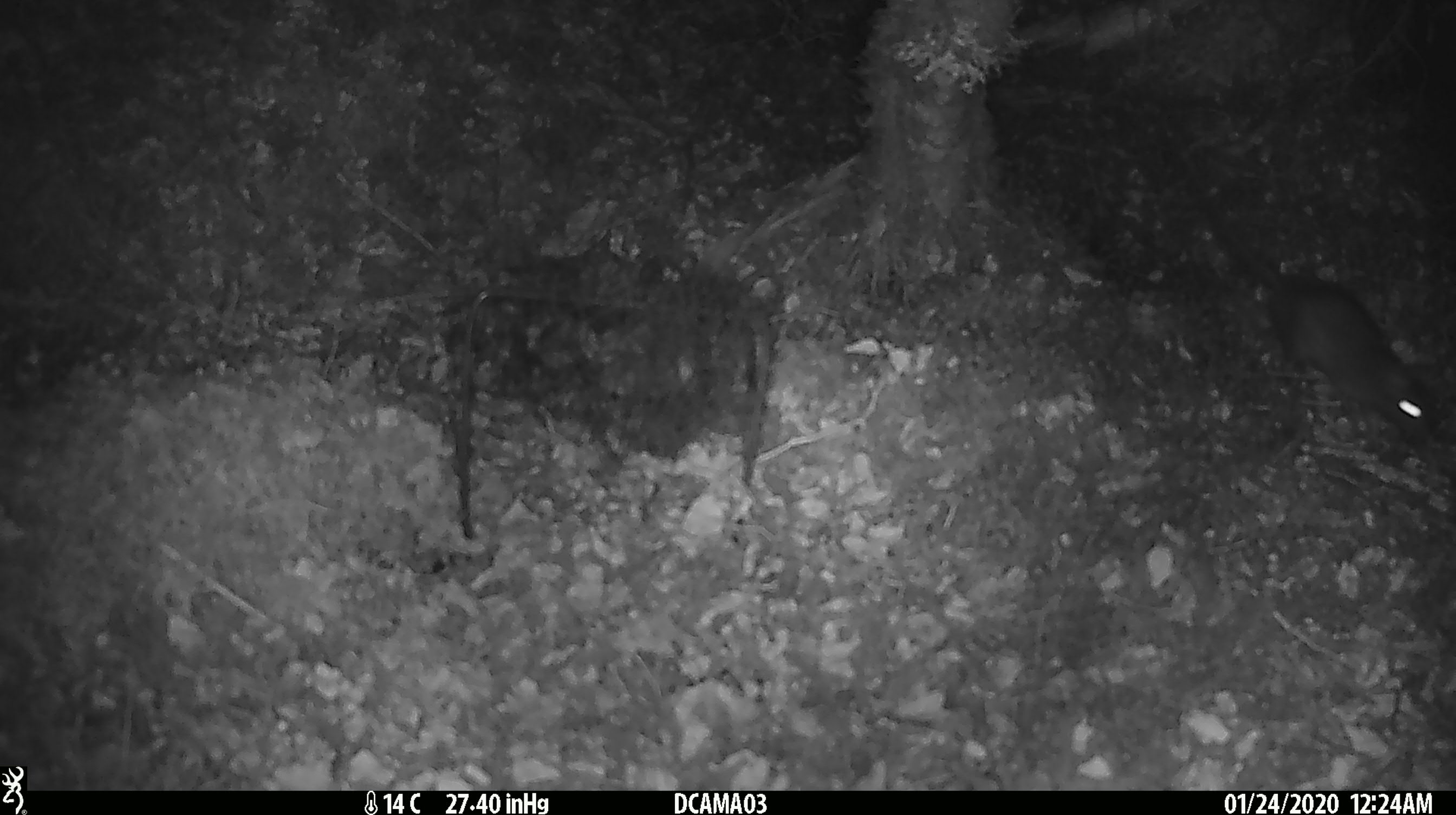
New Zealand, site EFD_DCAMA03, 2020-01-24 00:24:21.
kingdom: Animalia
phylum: Chordata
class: Mammalia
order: Rodentia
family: Muridae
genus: Rattus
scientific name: Rattus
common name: rat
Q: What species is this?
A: Rat (Rattus).